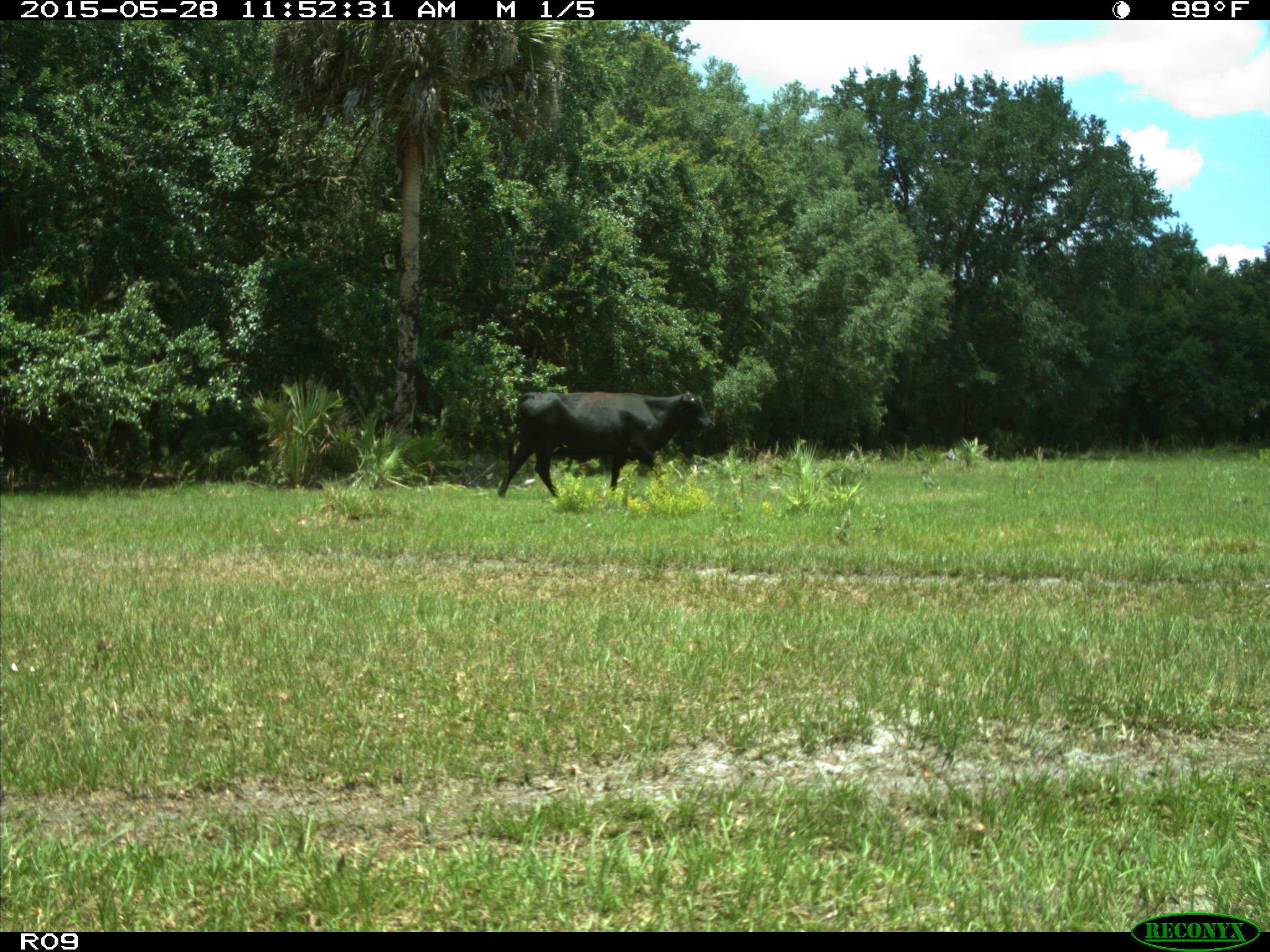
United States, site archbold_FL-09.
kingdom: Animalia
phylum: Chordata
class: Mammalia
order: Artiodactyla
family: Bovidae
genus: Bos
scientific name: Bos taurus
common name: domestic cow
Bos taurus (domestic cow).